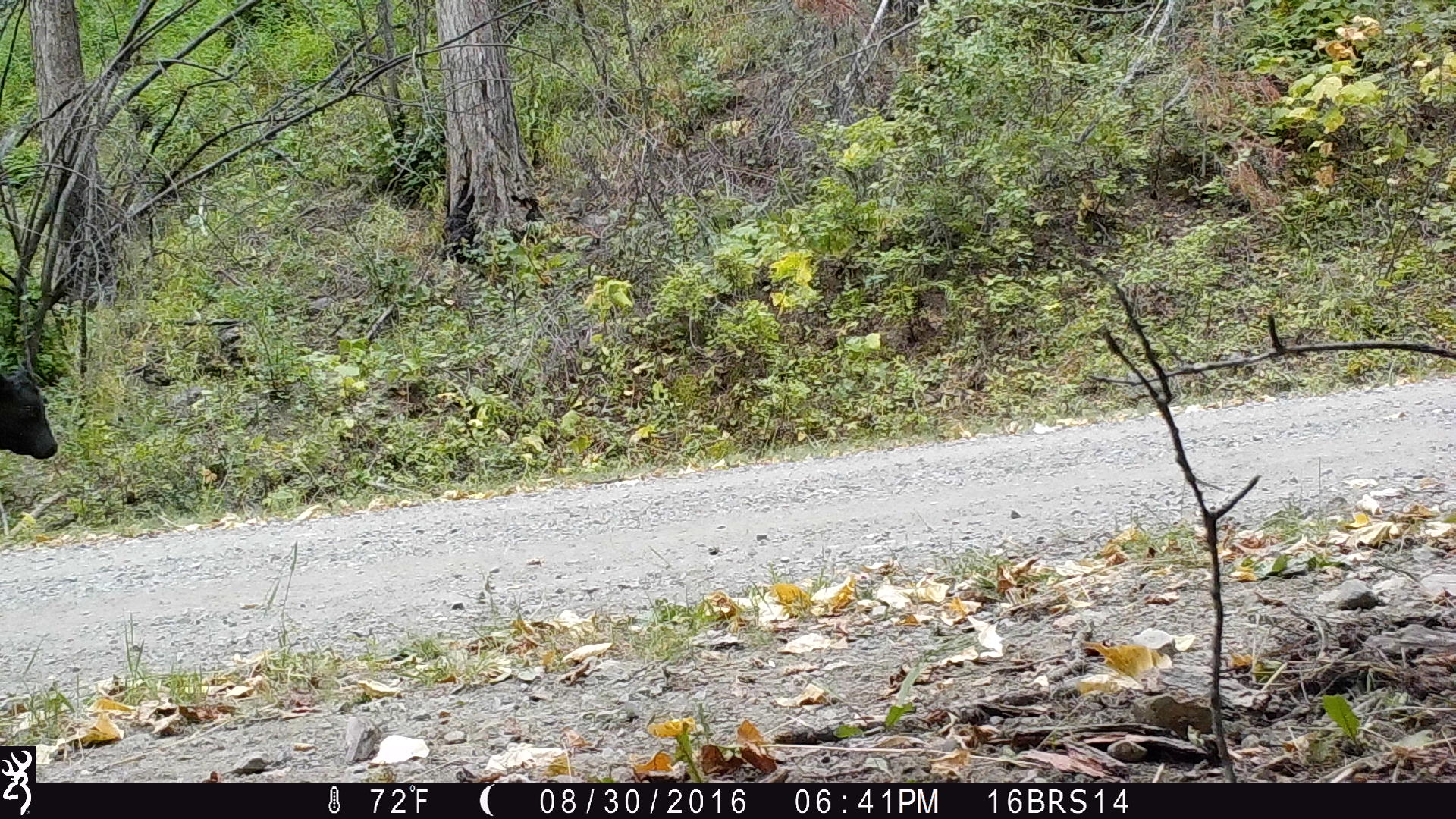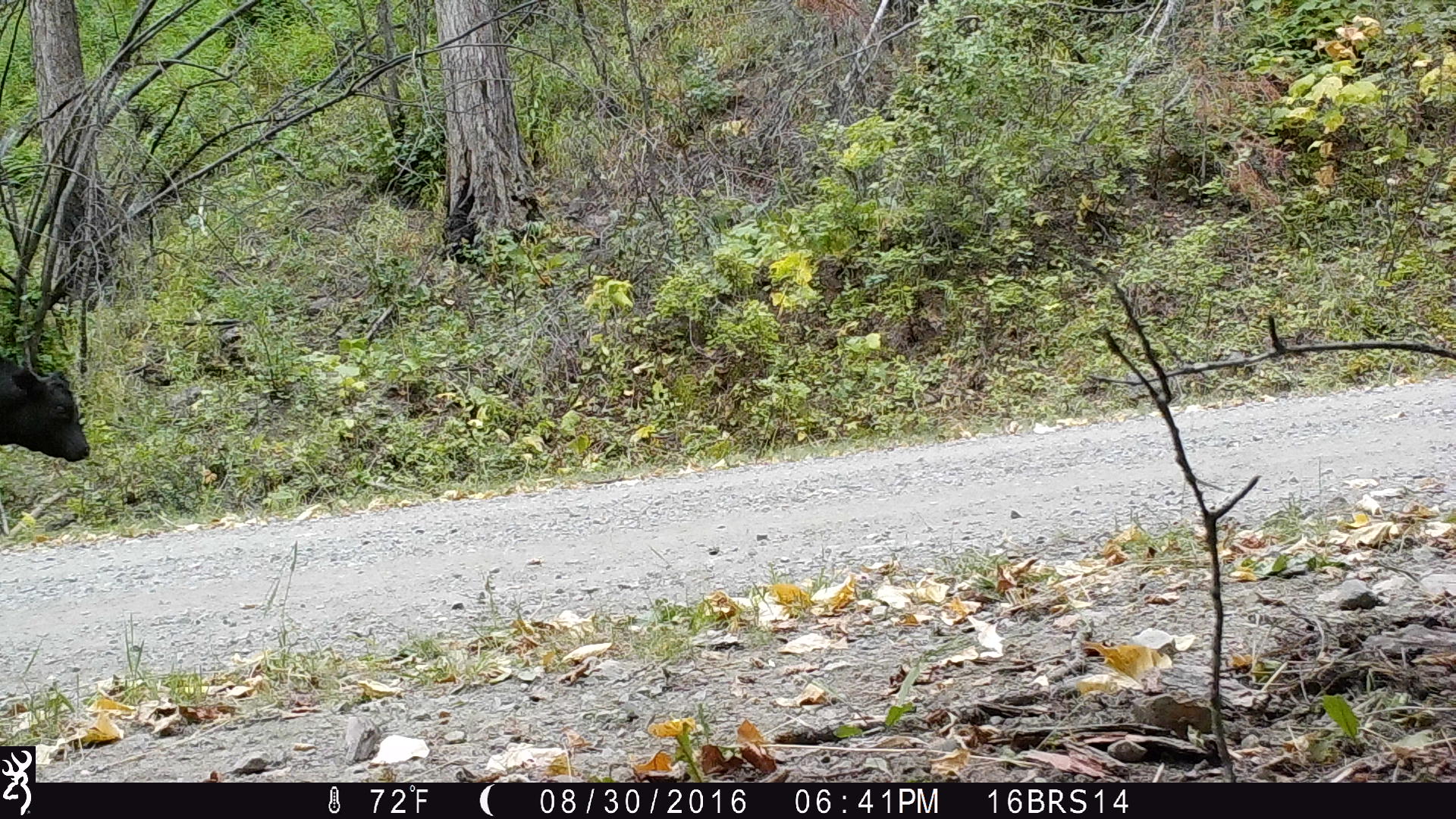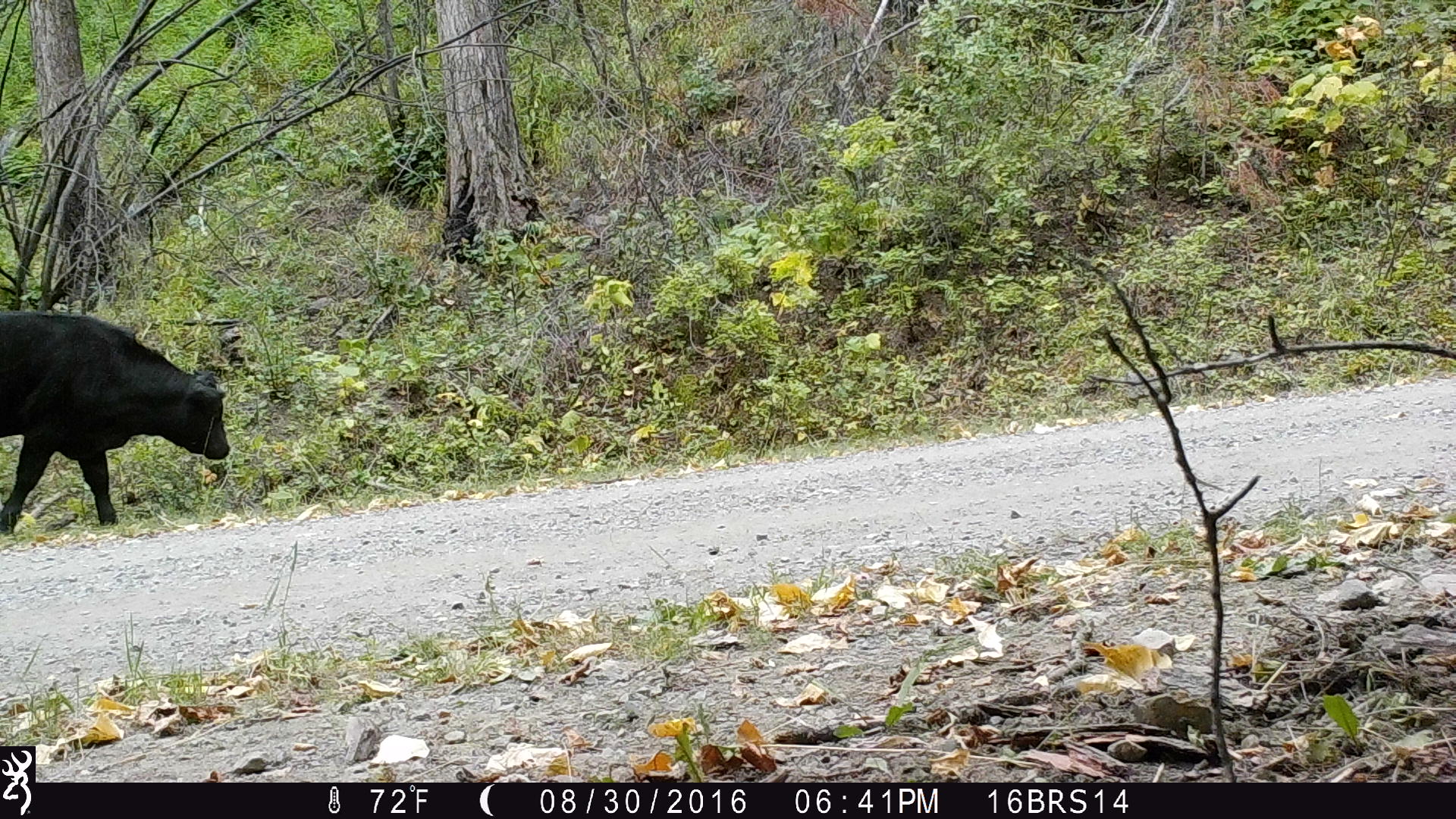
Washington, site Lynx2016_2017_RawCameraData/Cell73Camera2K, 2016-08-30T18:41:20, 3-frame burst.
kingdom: Animalia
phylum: Chordata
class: Mammalia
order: Artiodactyla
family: Bovidae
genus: Bos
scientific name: Bos taurus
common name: domestic cattle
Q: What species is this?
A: Domestic cattle (Bos taurus).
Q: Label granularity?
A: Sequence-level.